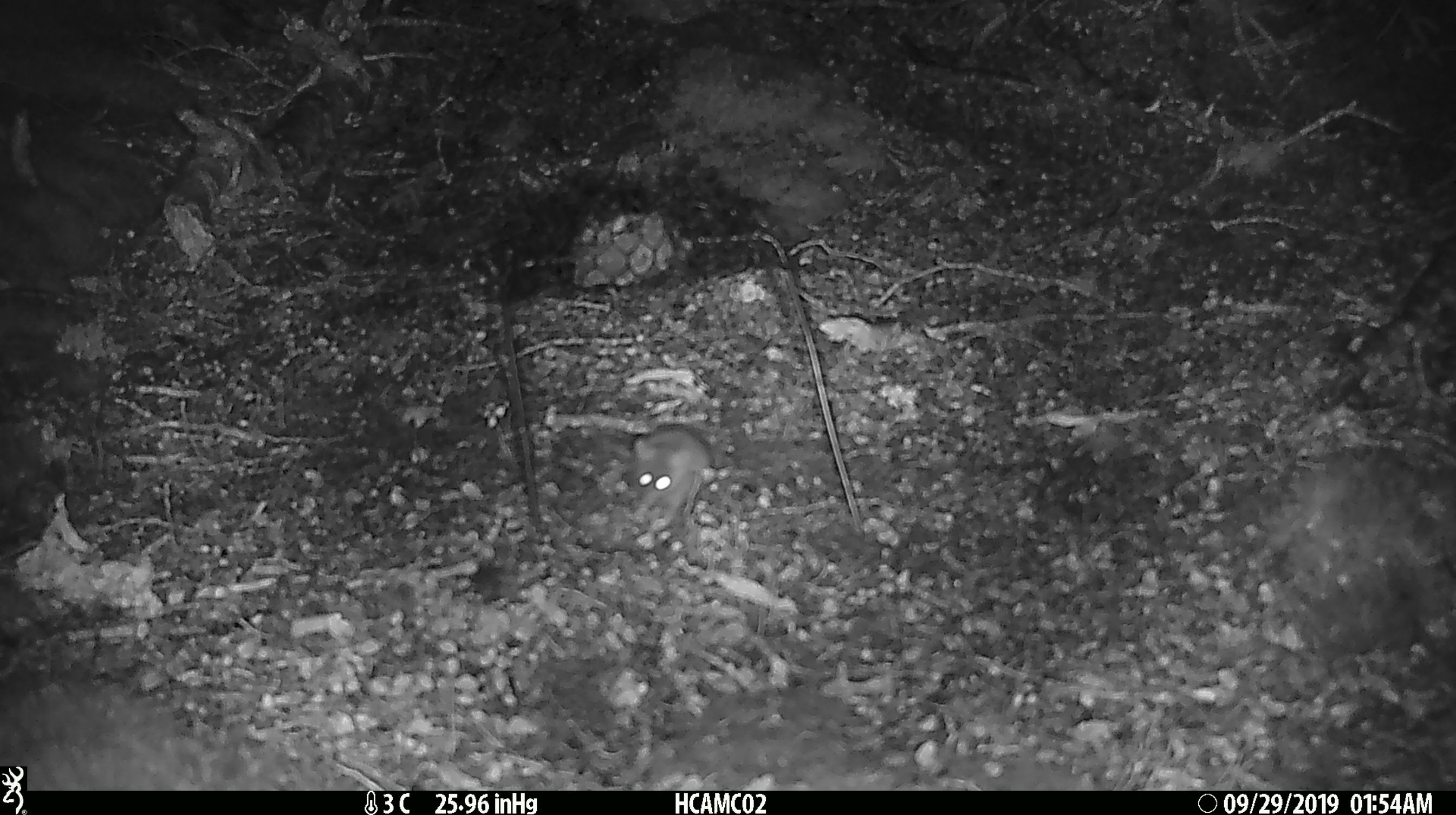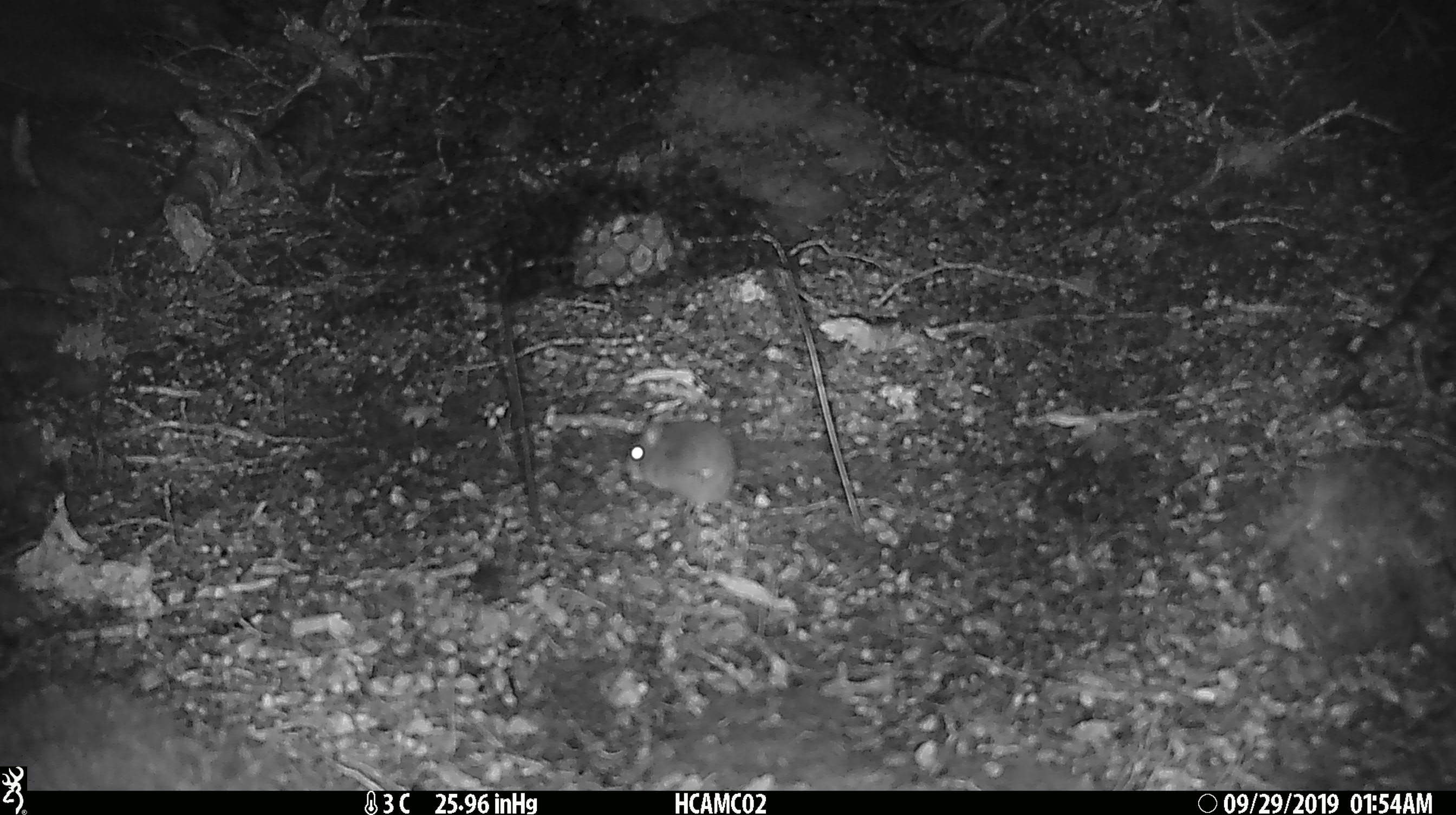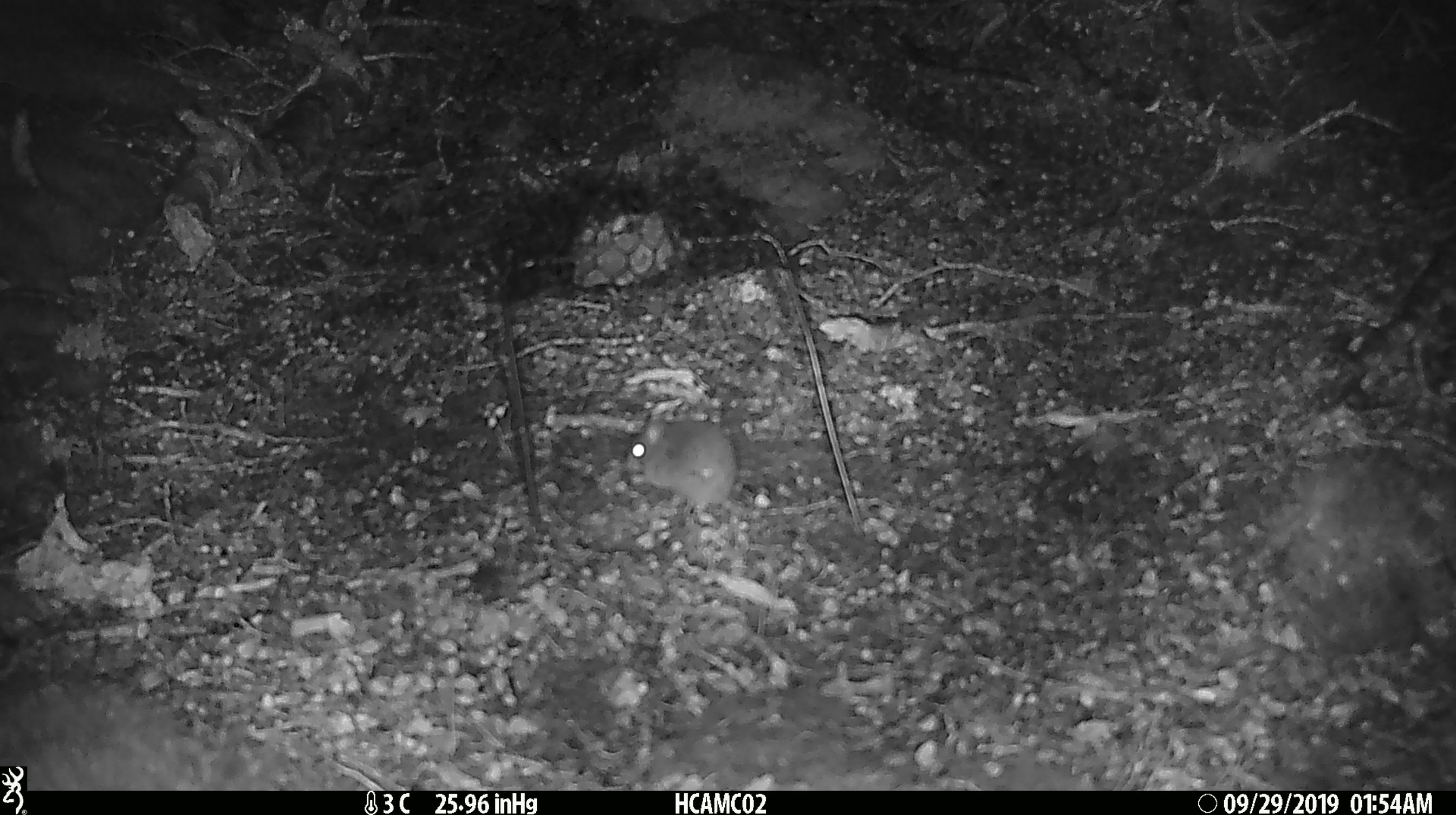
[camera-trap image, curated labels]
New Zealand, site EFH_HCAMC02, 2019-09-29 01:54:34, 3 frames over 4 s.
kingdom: Animalia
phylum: Chordata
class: Mammalia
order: Rodentia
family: Muridae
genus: Mus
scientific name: Mus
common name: mouse